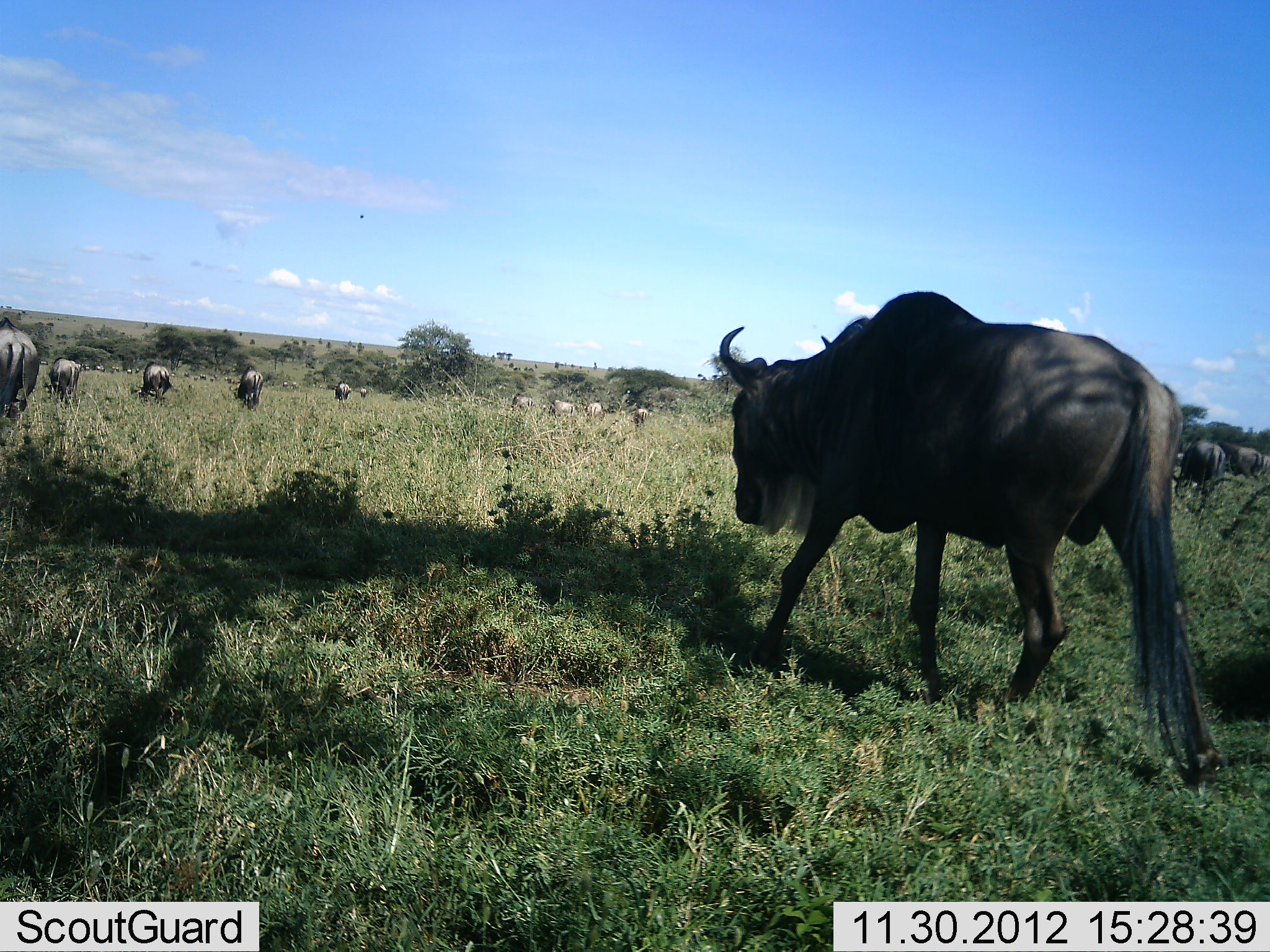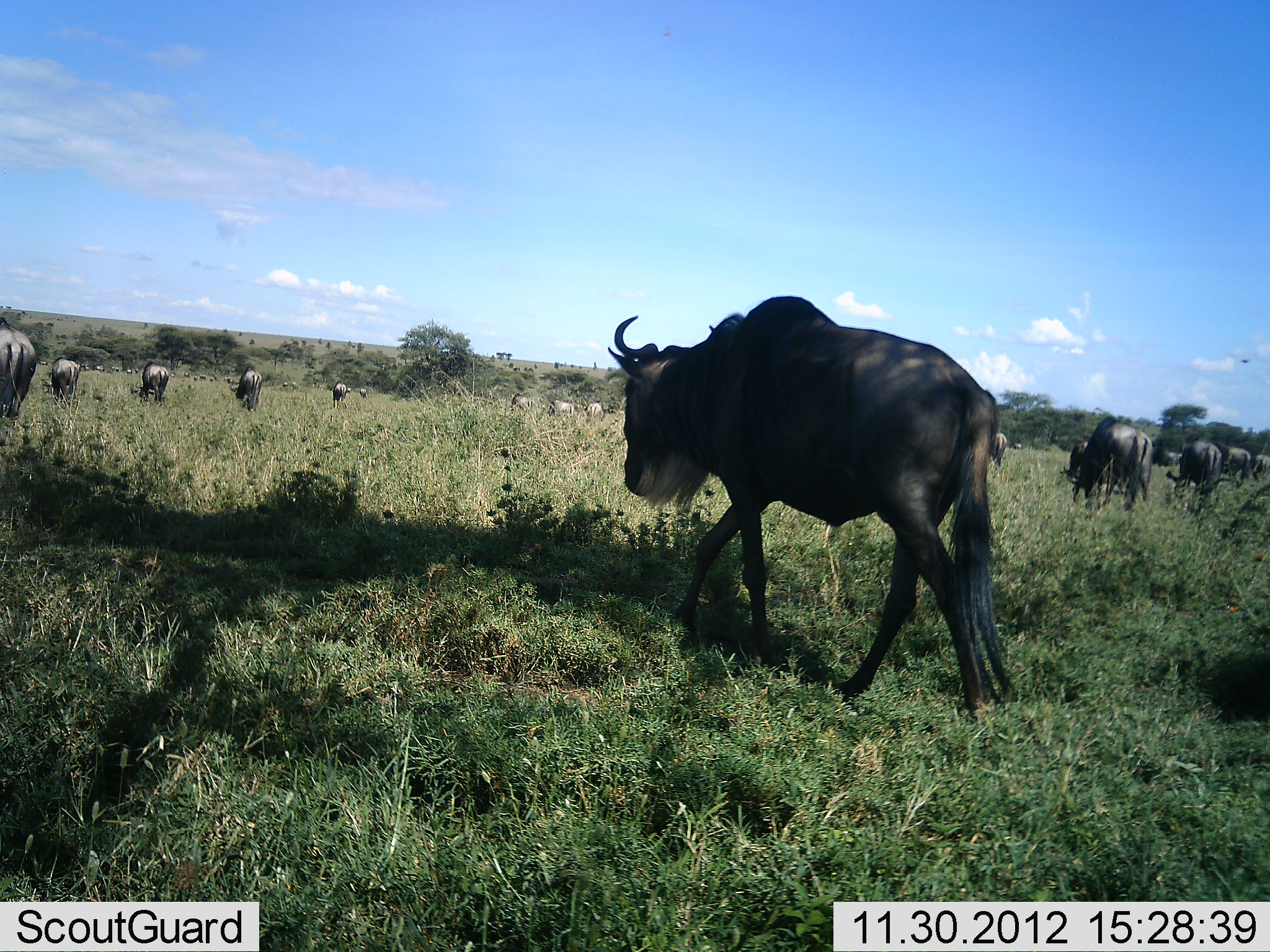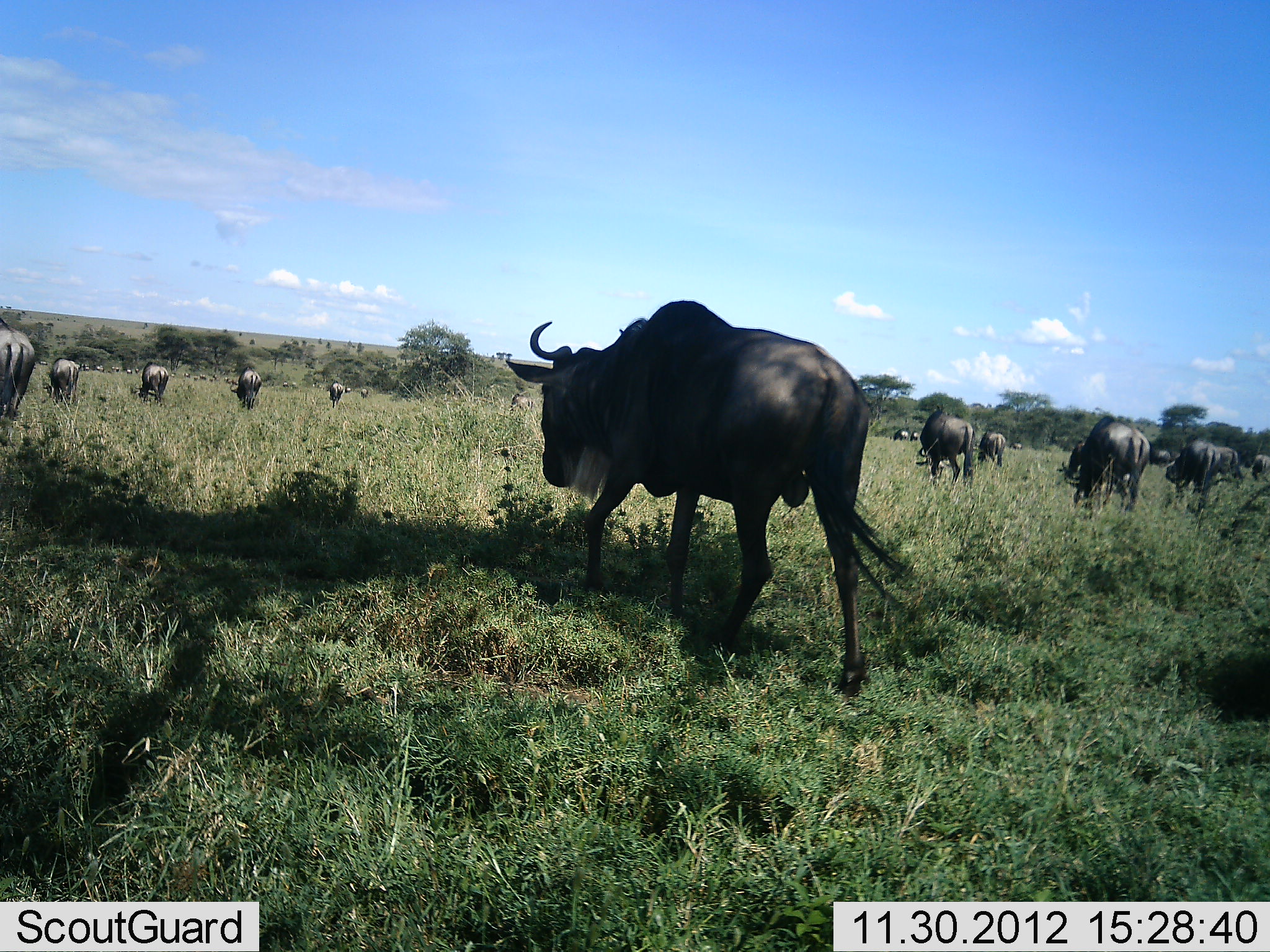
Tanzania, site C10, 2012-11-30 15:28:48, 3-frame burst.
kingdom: Animalia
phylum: Chordata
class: Mammalia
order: Artiodactyla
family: Bovidae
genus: Connochaetes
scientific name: Connochaetes taurinus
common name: blue wildebeest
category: wildebeest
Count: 11-50.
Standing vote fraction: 40%.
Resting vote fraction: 0%.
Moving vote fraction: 70%.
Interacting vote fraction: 0%.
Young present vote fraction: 0%.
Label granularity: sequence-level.